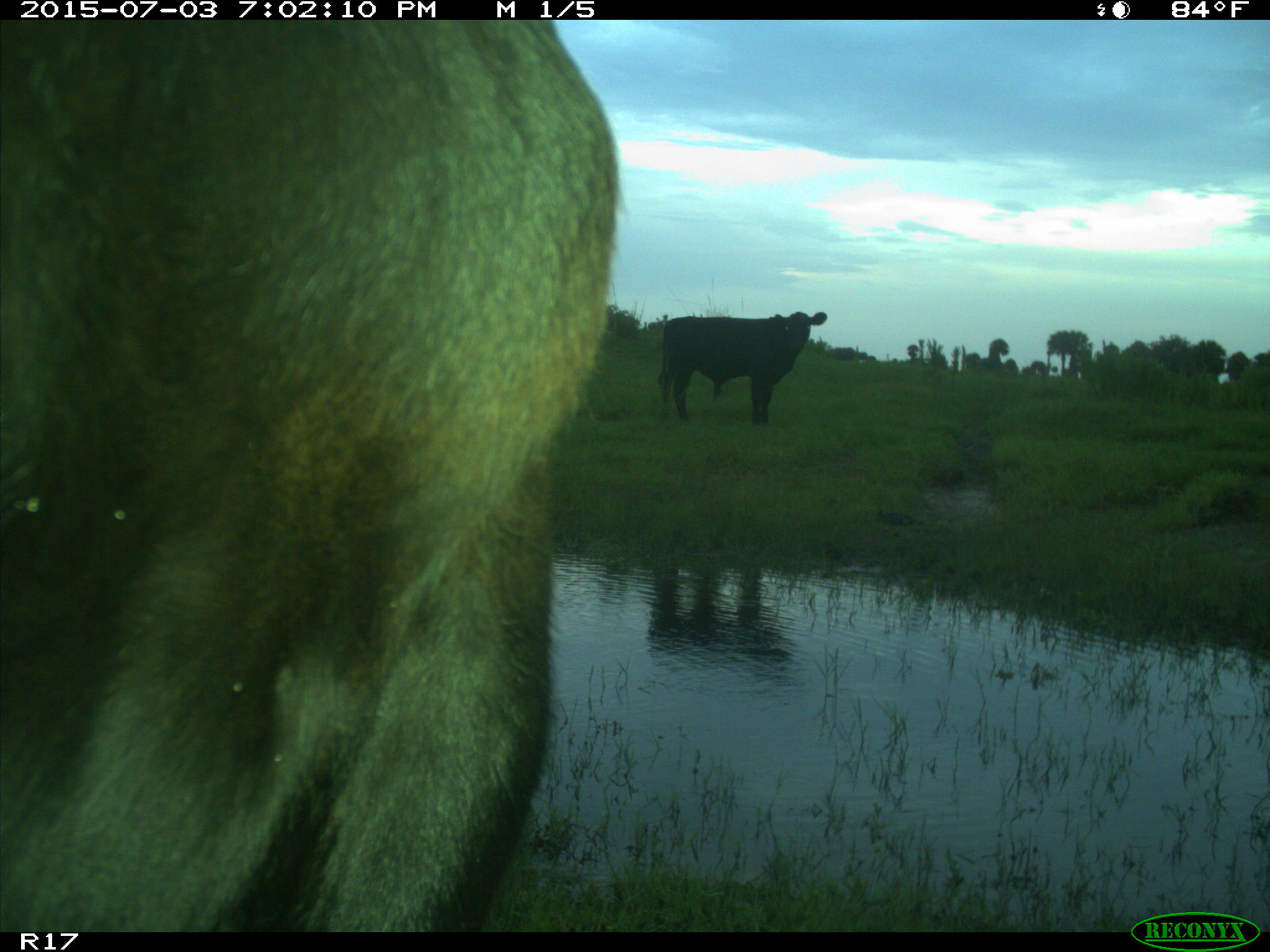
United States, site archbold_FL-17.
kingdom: Animalia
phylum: Chordata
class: Mammalia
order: Artiodactyla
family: Bovidae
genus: Bos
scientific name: Bos taurus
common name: domestic cow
Bos taurus (domestic cow).